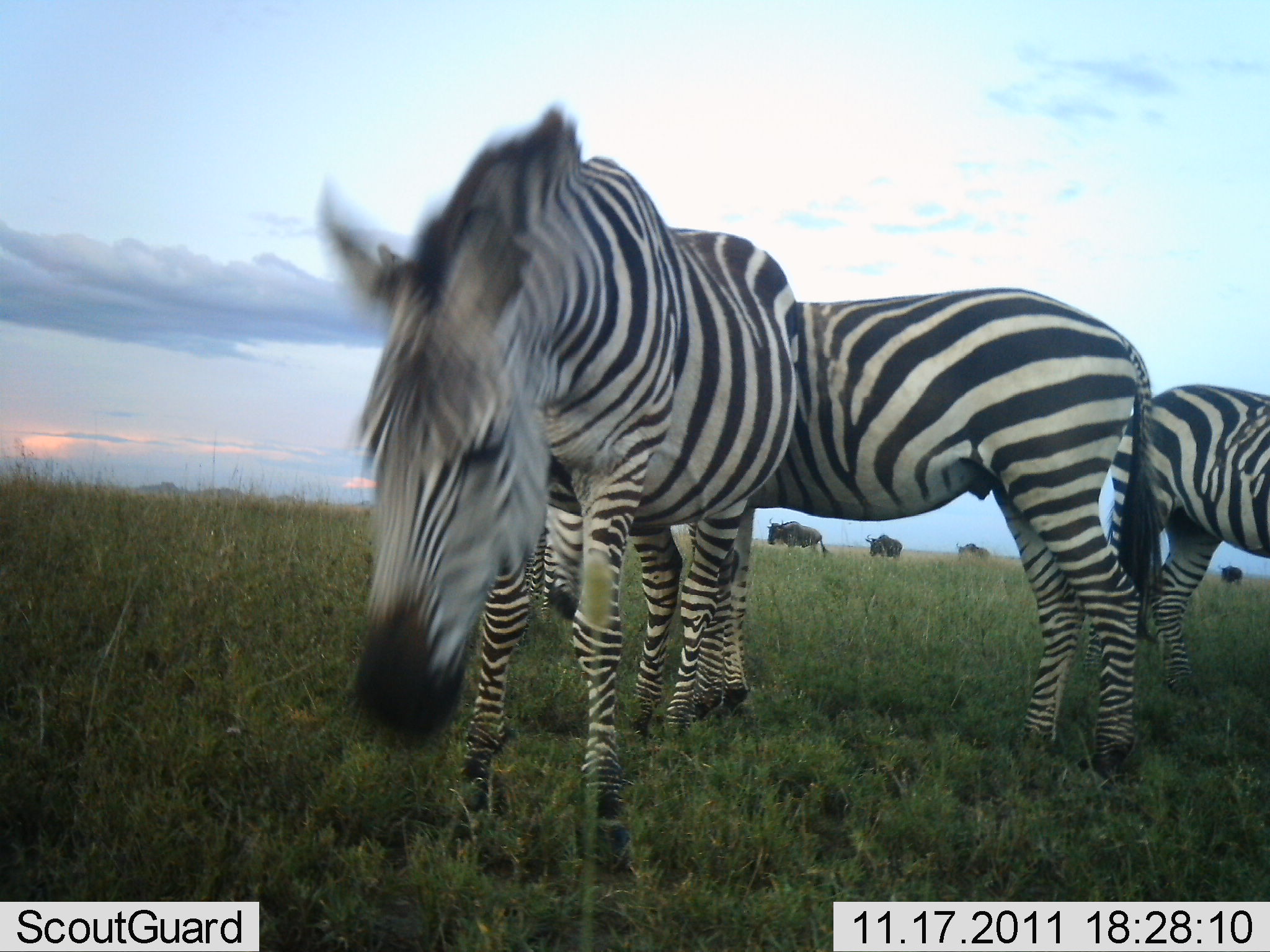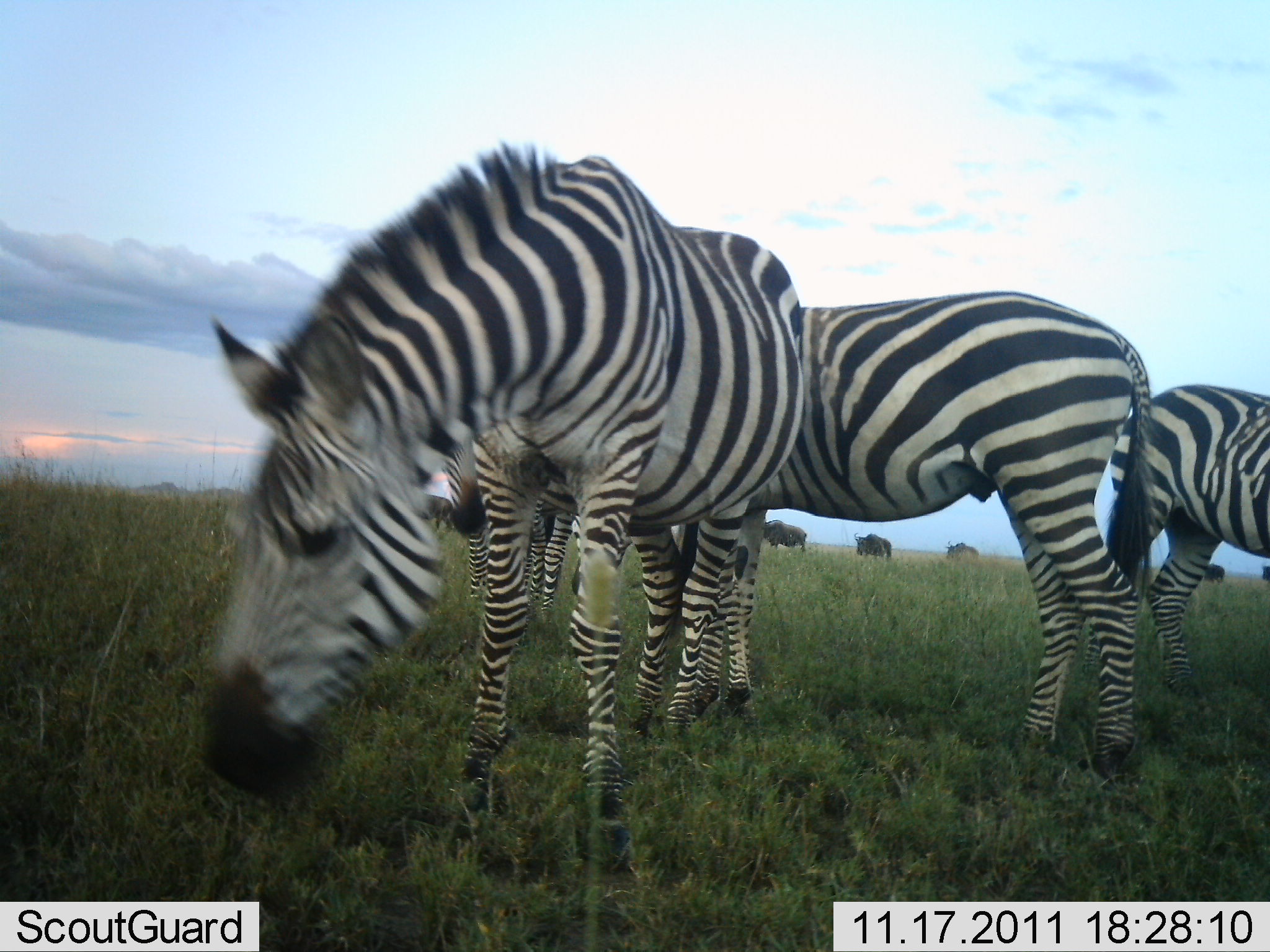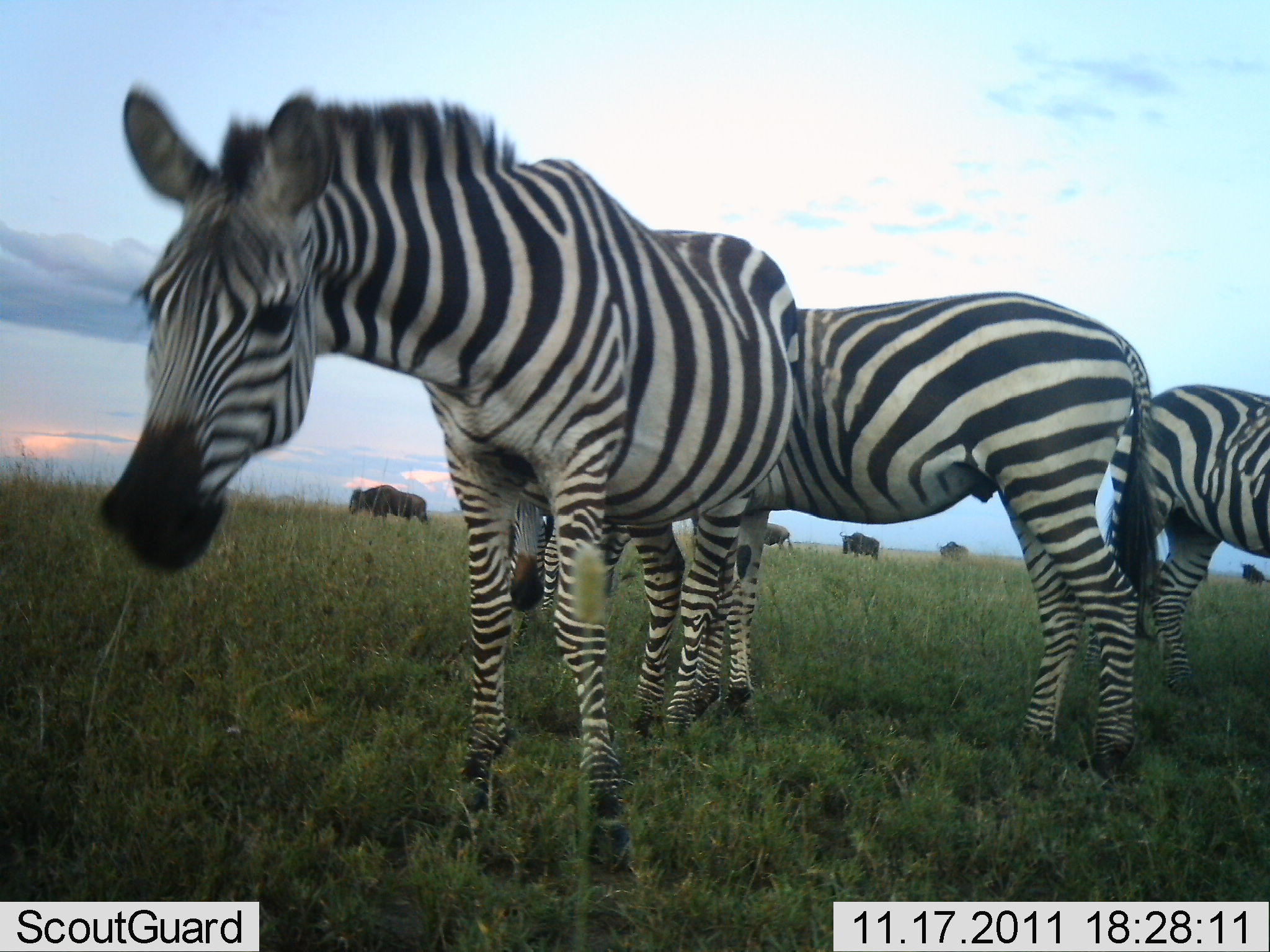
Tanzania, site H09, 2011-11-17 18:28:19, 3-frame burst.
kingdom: Animalia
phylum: Chordata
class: Mammalia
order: Artiodactyla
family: Bovidae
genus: Connochaetes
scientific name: Connochaetes taurinus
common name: blue wildebeest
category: wildebeest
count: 5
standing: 10%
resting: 0%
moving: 90%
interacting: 0%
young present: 0%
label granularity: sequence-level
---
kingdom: Animalia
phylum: Chordata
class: Mammalia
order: Perissodactyla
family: Equidae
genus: Equus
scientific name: Equus quagga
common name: plains zebra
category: zebra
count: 3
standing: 65%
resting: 0%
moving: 0%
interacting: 6%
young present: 0%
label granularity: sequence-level